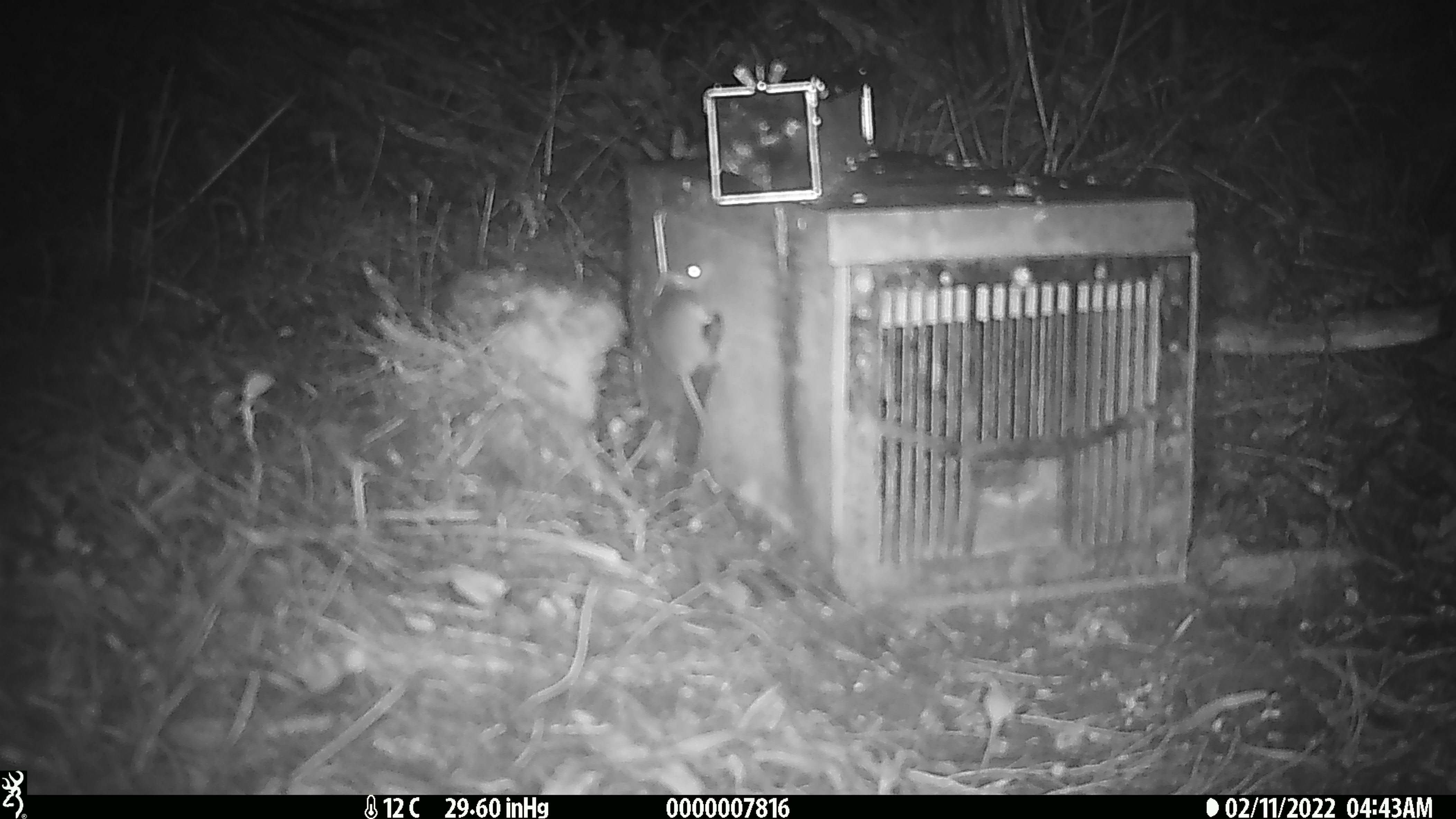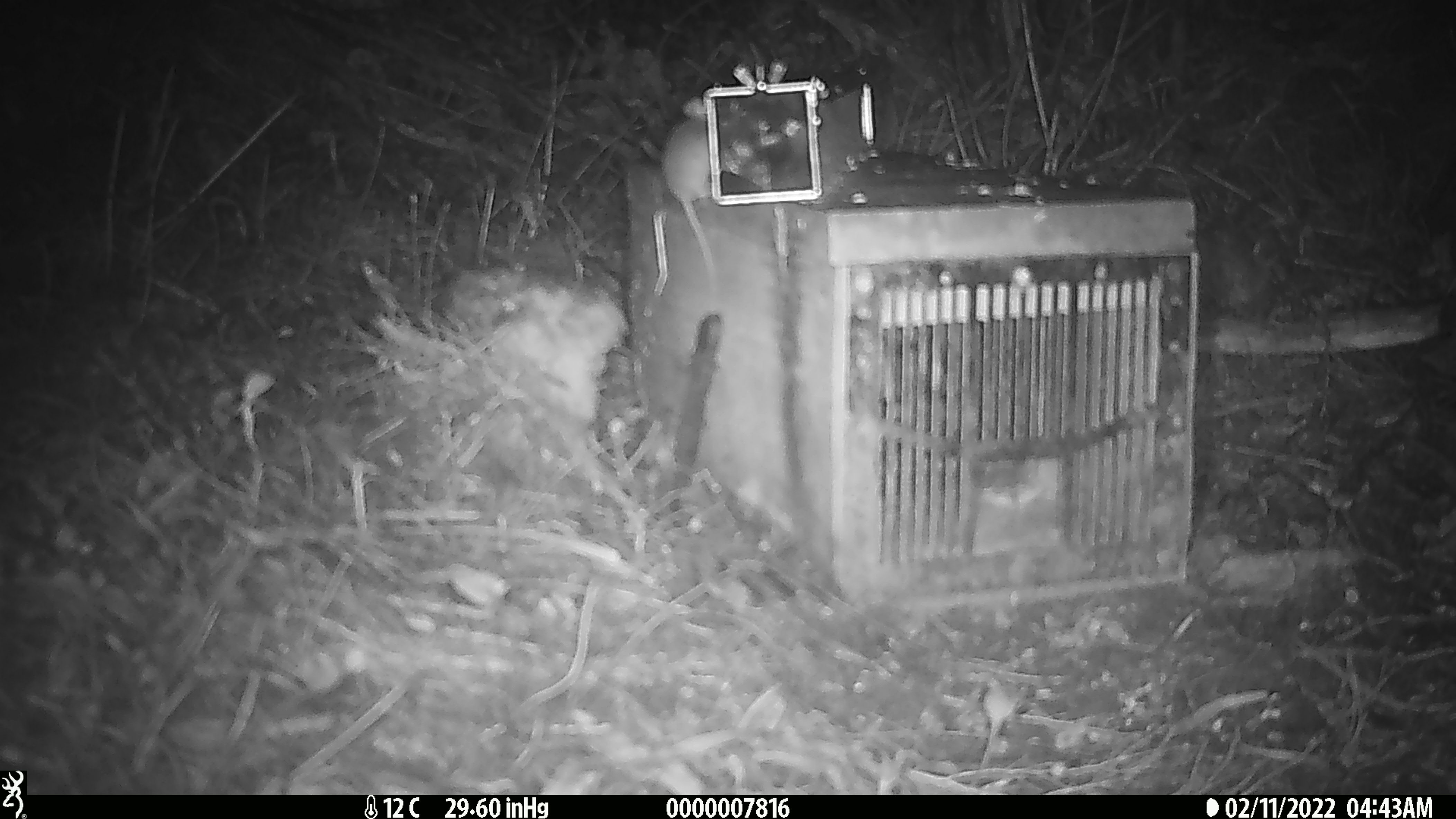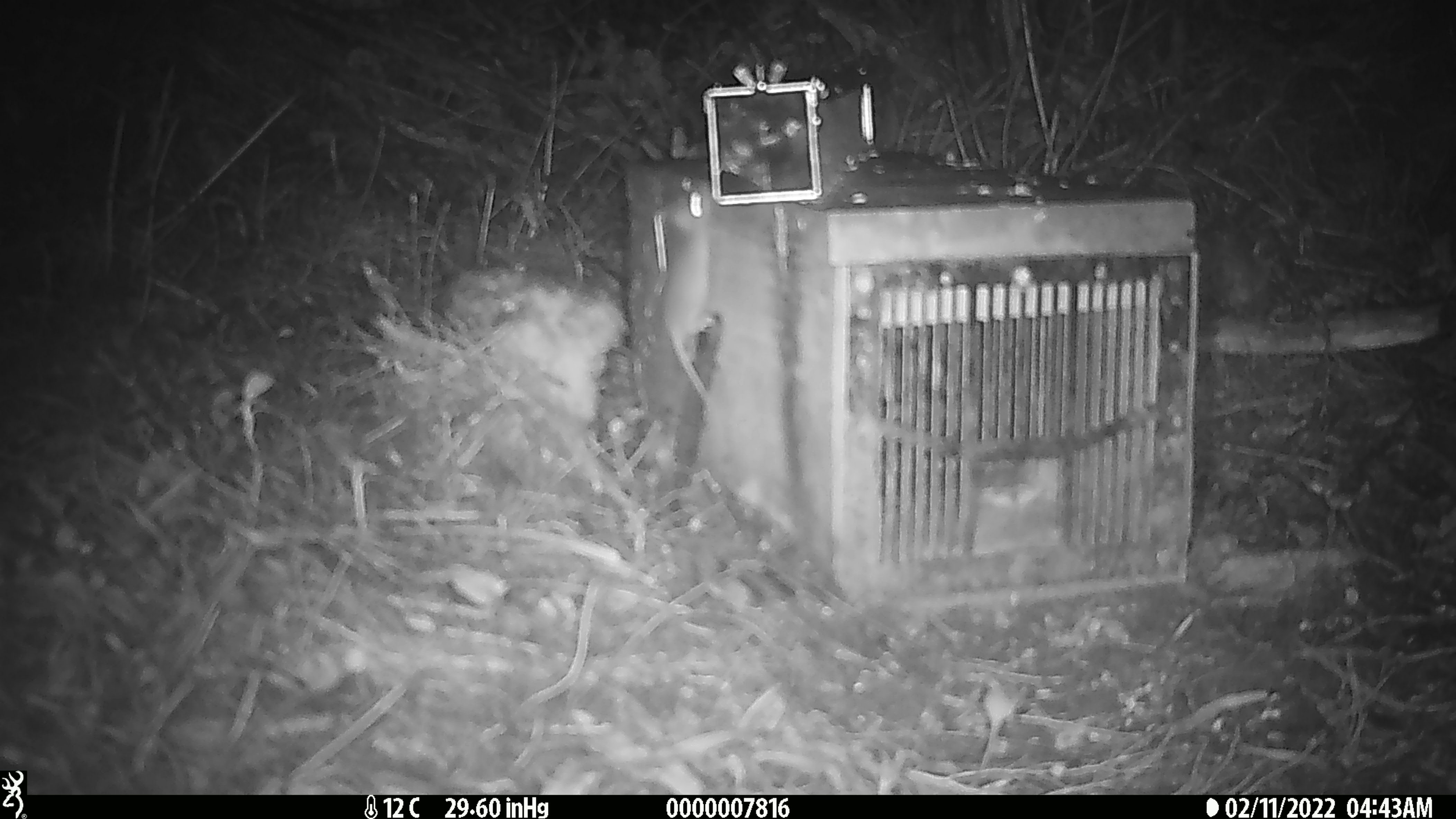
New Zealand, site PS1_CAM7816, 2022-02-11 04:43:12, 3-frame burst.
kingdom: Animalia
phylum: Chordata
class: Mammalia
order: Rodentia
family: Muridae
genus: Mus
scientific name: Mus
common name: mouse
Mouse (Mus).